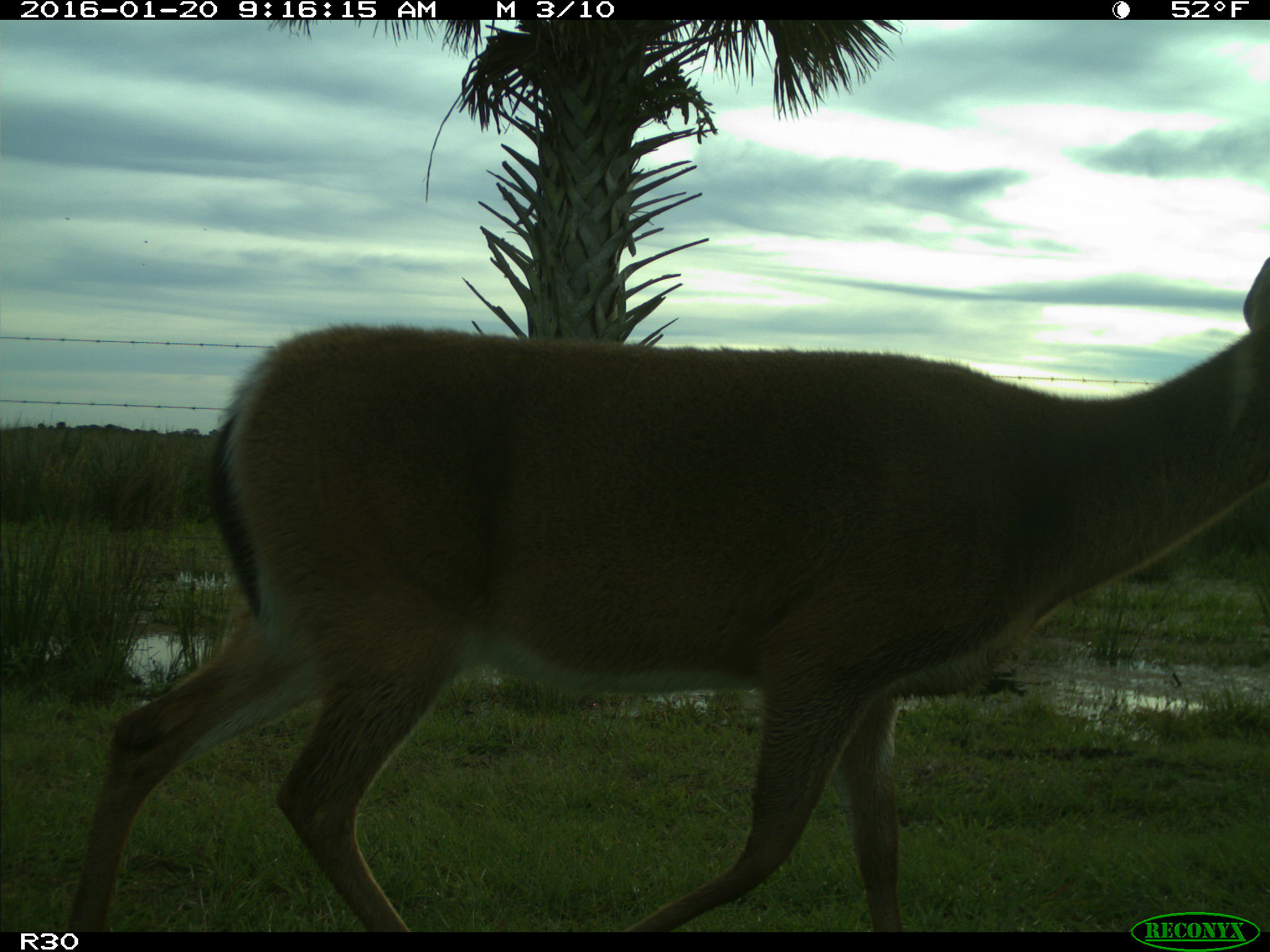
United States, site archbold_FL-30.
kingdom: Animalia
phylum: Chordata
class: Mammalia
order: Artiodactyla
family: Cervidae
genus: Odocoileus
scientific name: Odocoileus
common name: deer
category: unidentified deer